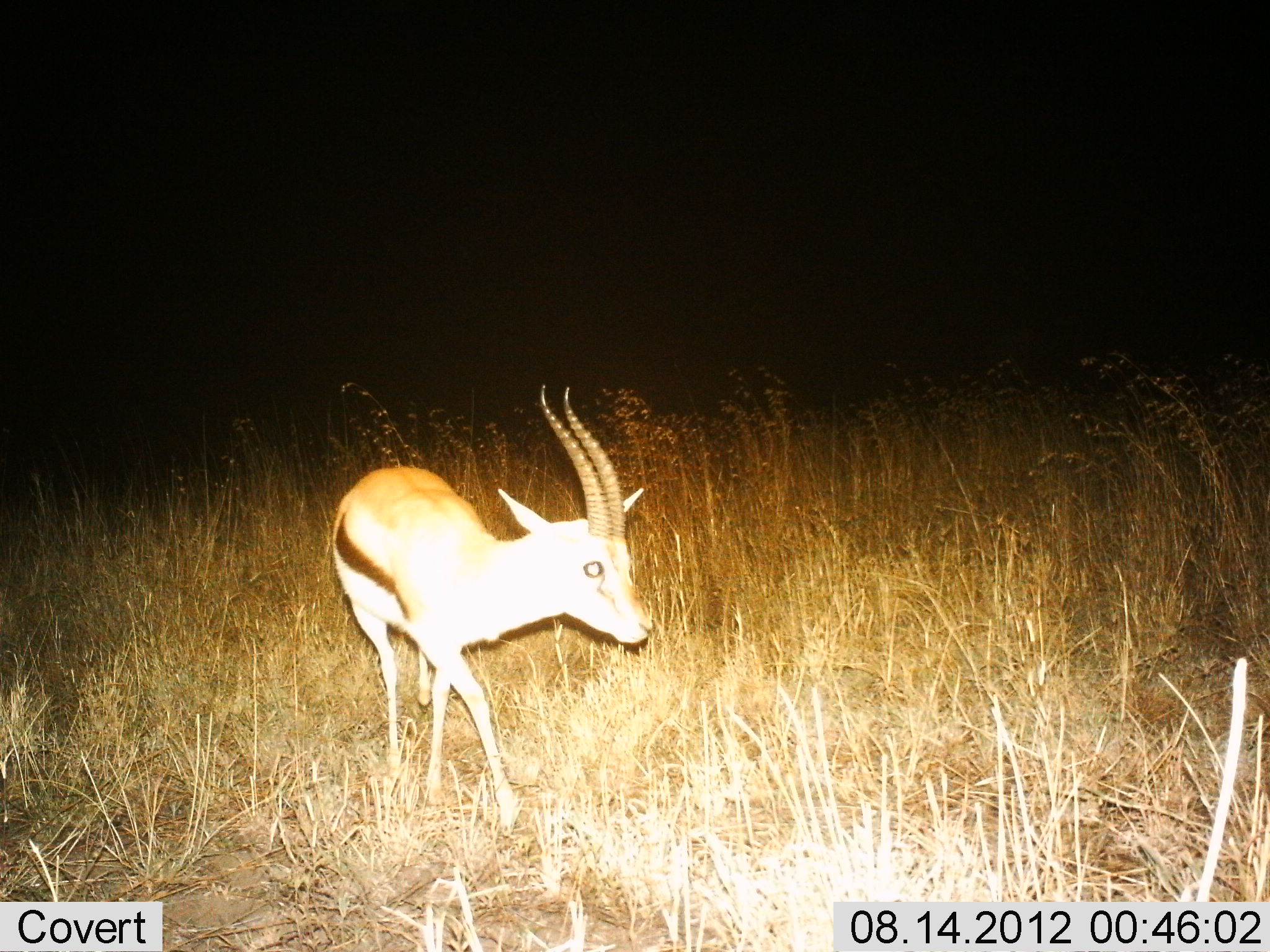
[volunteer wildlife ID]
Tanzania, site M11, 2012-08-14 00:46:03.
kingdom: Animalia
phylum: Chordata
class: Mammalia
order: Artiodactyla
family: Bovidae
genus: Eudorcas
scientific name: Eudorcas thomsonii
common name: thomson's gazelle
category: gazellethomsons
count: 1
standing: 20%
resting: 0%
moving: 80%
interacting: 0%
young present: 0%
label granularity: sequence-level